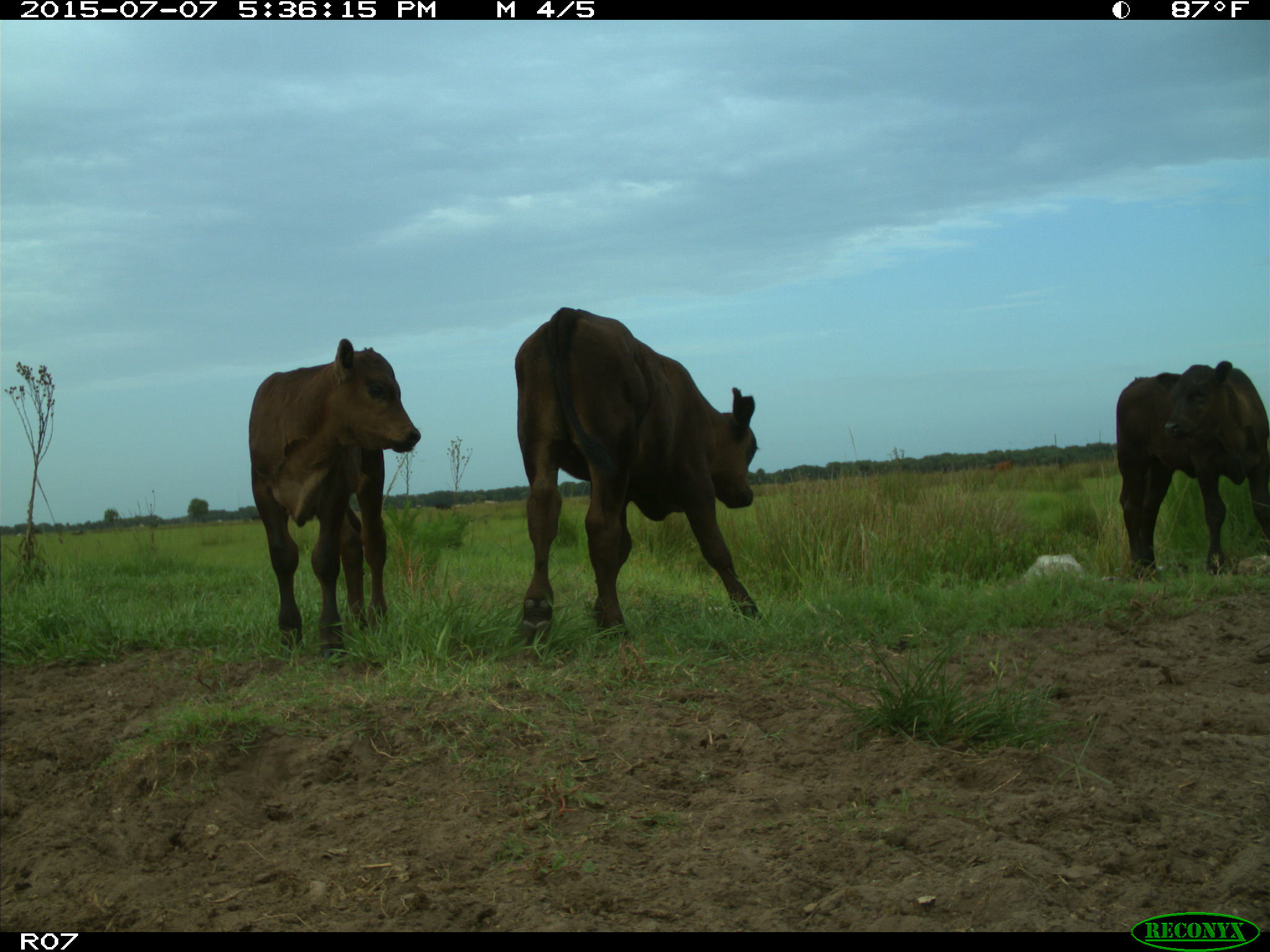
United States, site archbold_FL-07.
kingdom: Animalia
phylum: Chordata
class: Mammalia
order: Artiodactyla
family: Bovidae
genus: Bos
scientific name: Bos taurus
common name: domestic cow